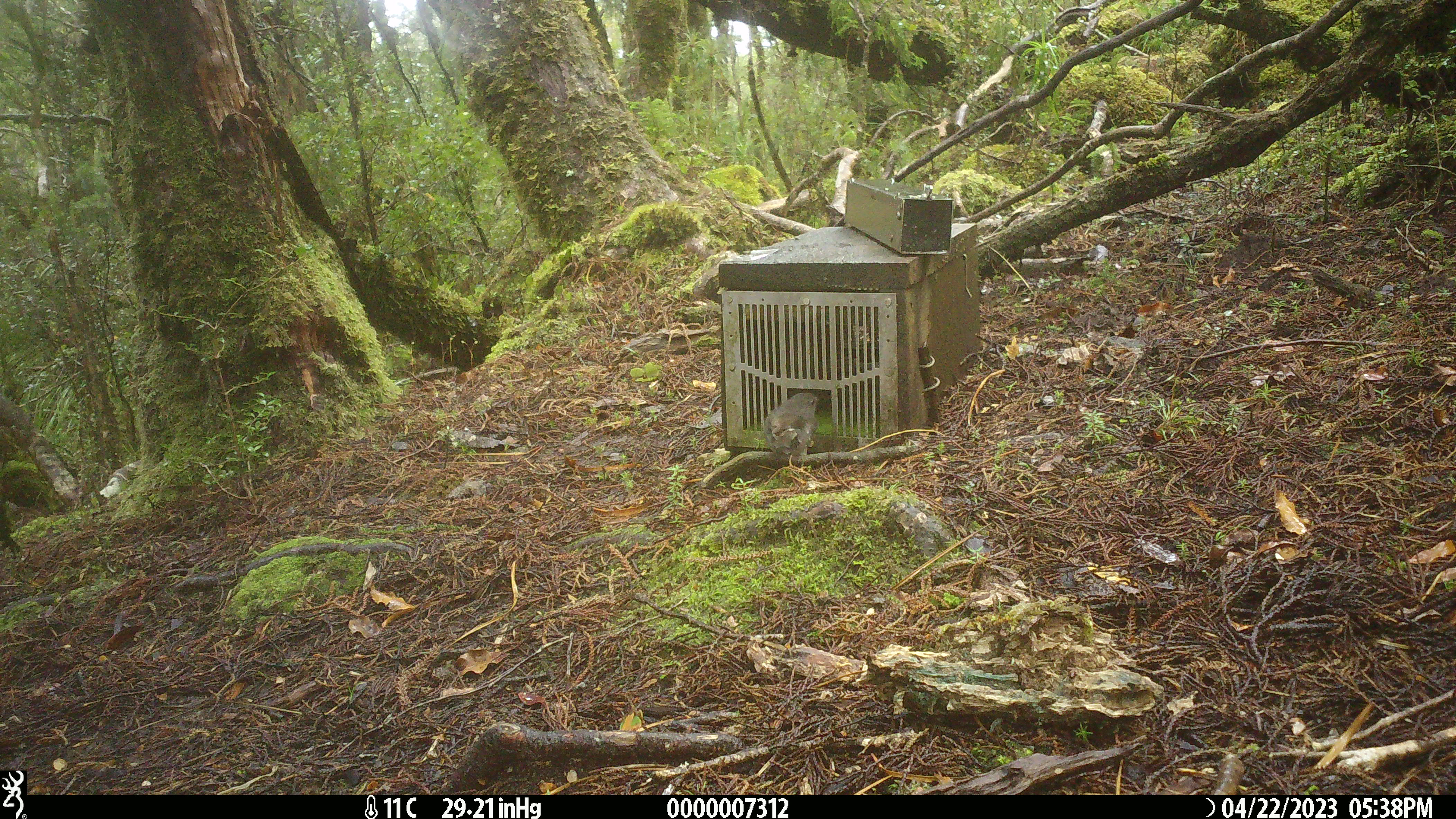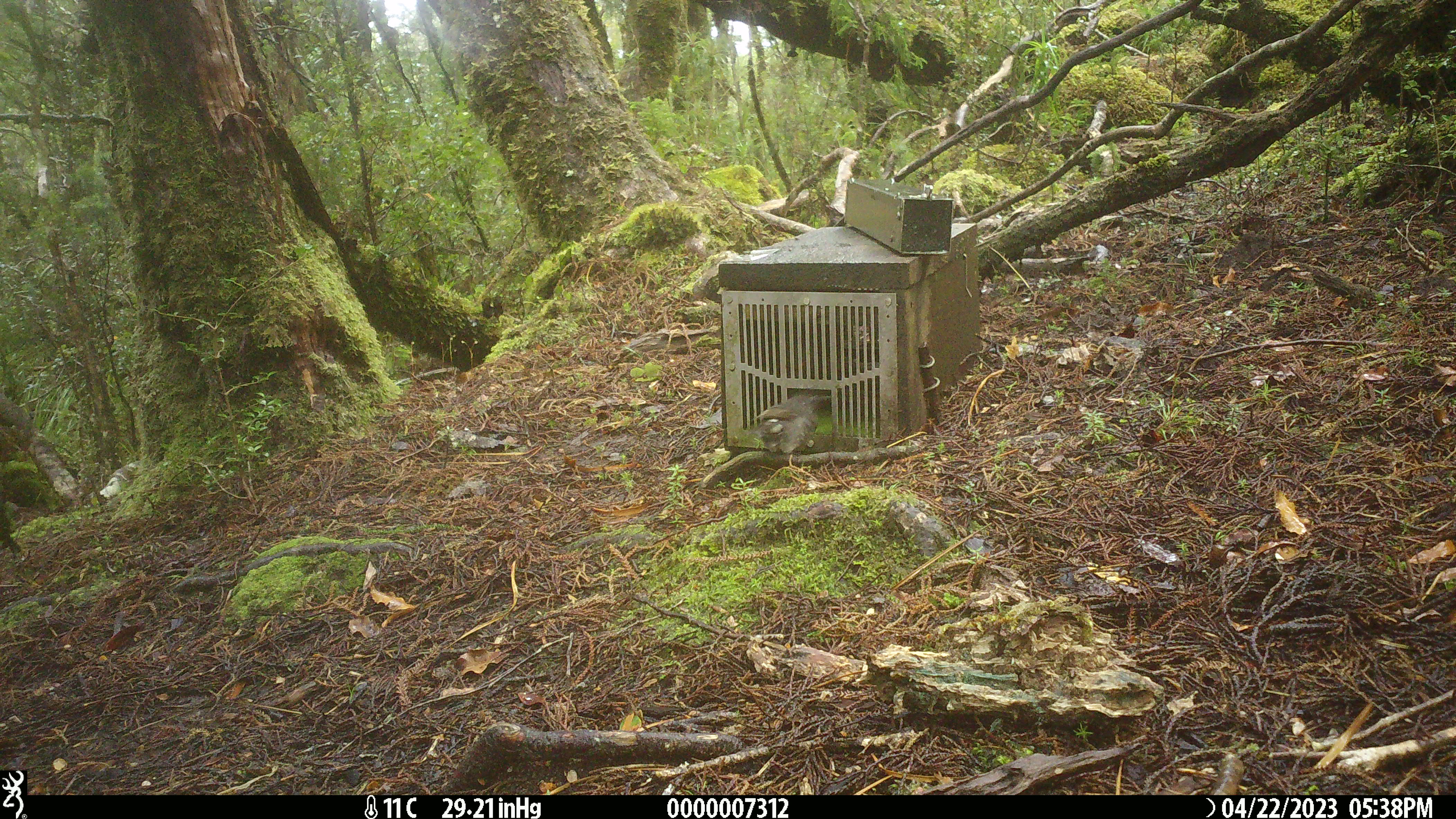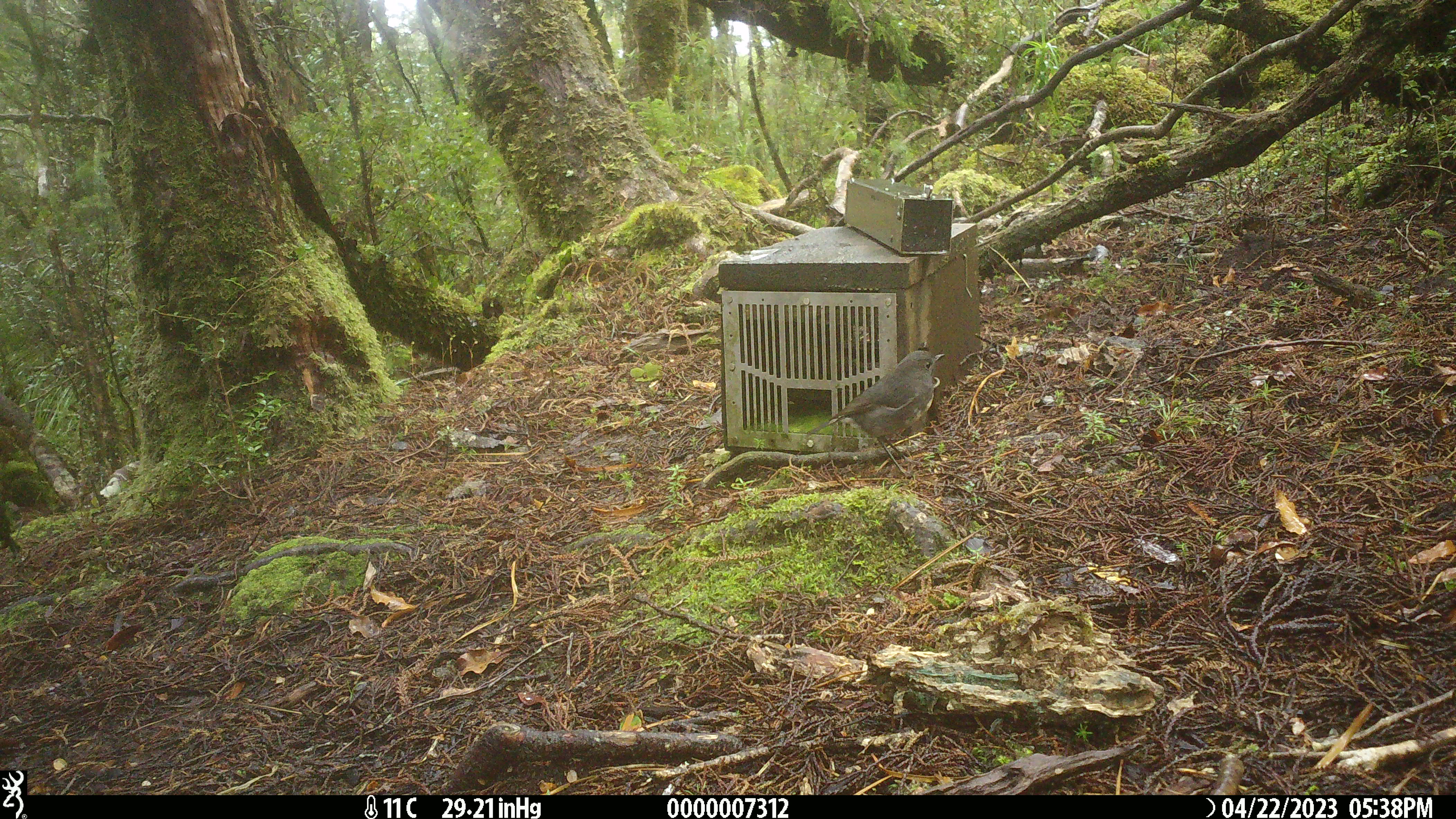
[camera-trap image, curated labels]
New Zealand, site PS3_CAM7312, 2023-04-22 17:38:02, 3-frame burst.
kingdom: Animalia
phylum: Chordata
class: Aves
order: Passeriformes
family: Petroicidae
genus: Petroica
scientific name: Petroica australis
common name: new zealand robin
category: robin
Robin (new zealand robin) (Petroica australis).